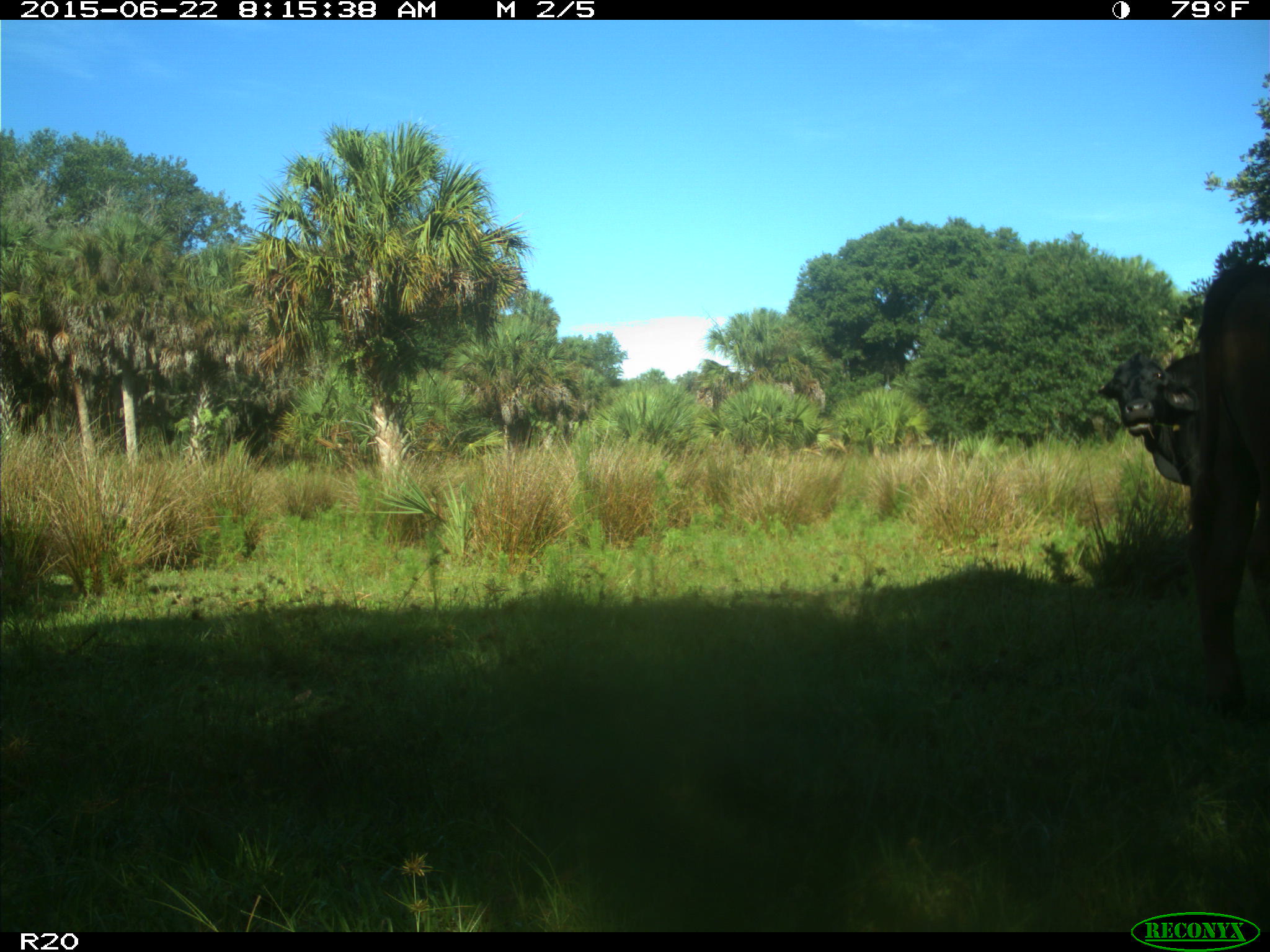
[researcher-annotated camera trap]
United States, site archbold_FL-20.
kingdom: Animalia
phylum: Chordata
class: Mammalia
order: Artiodactyla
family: Bovidae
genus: Bos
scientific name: Bos taurus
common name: domestic cow